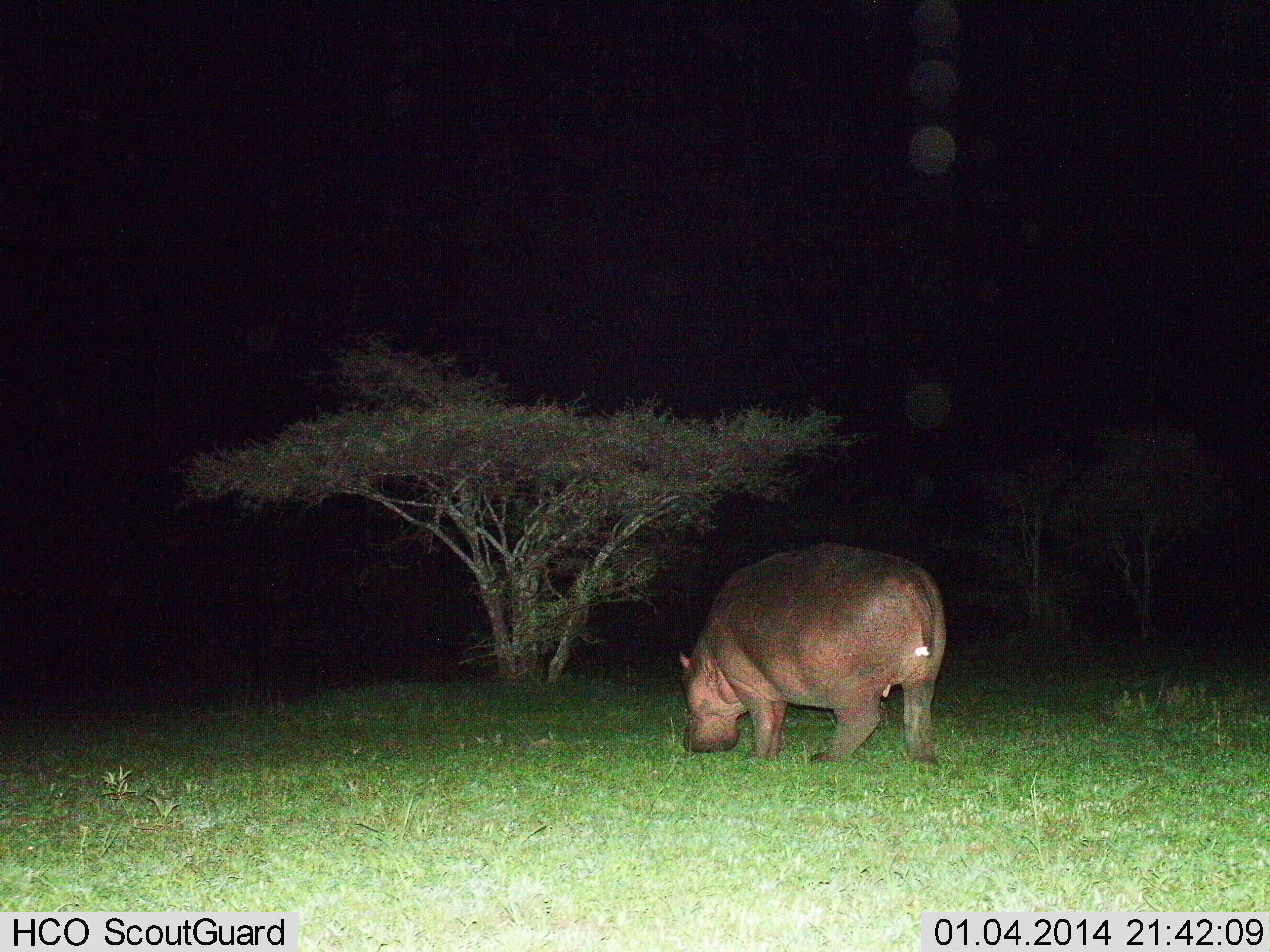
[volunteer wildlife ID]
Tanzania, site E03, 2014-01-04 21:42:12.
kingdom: Animalia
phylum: Chordata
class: Mammalia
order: Artiodactyla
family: Hippopotamidae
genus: Hippopotamus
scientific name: Hippopotamus amphibius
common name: hippopotamus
Hippopotamus (Hippopotamus amphibius), count 1. Behavior (volunteer vote fractions): standing 30%, resting 0%, moving 10%, interacting 0%. Young present (vote fraction): 0%. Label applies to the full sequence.